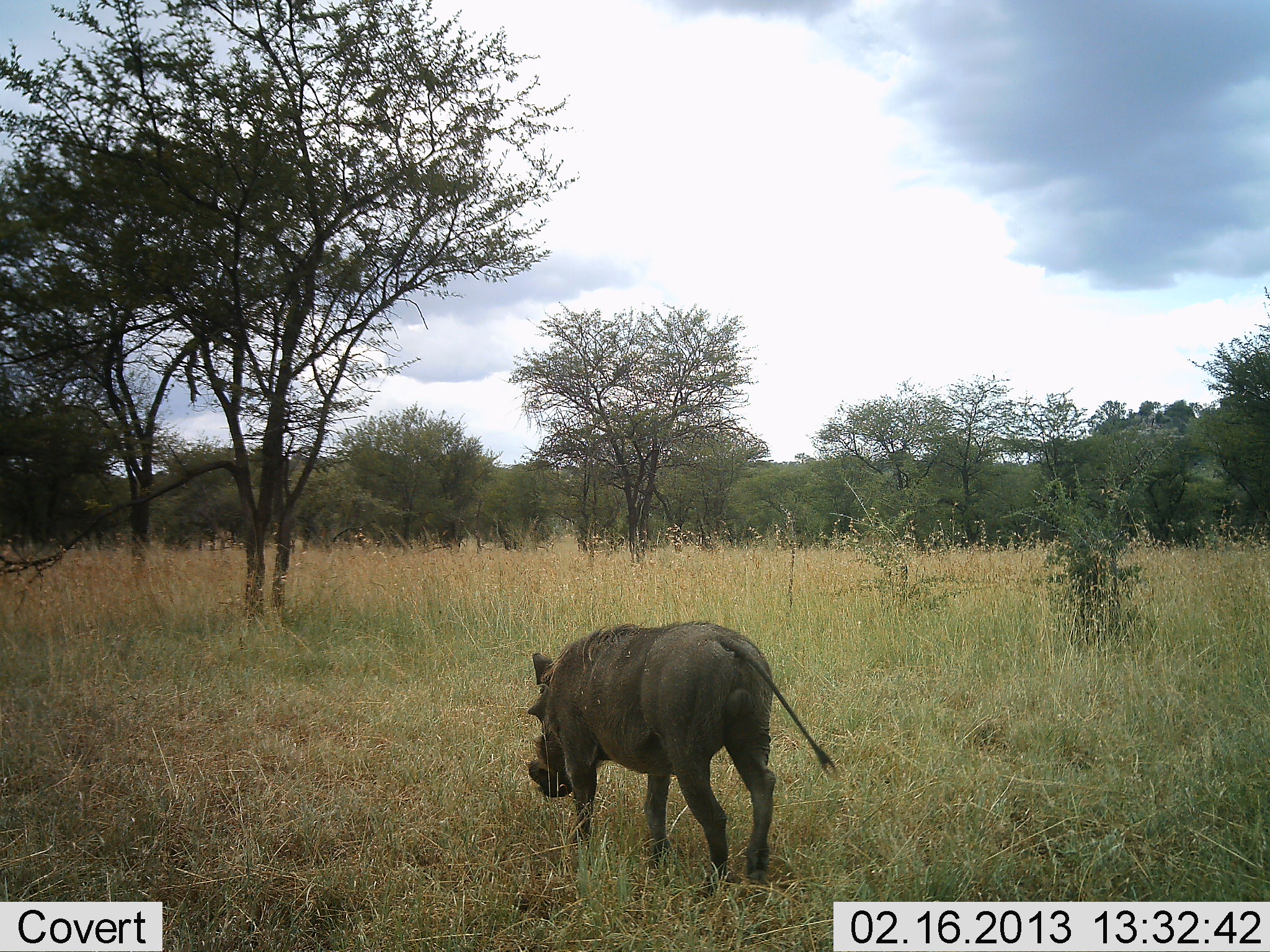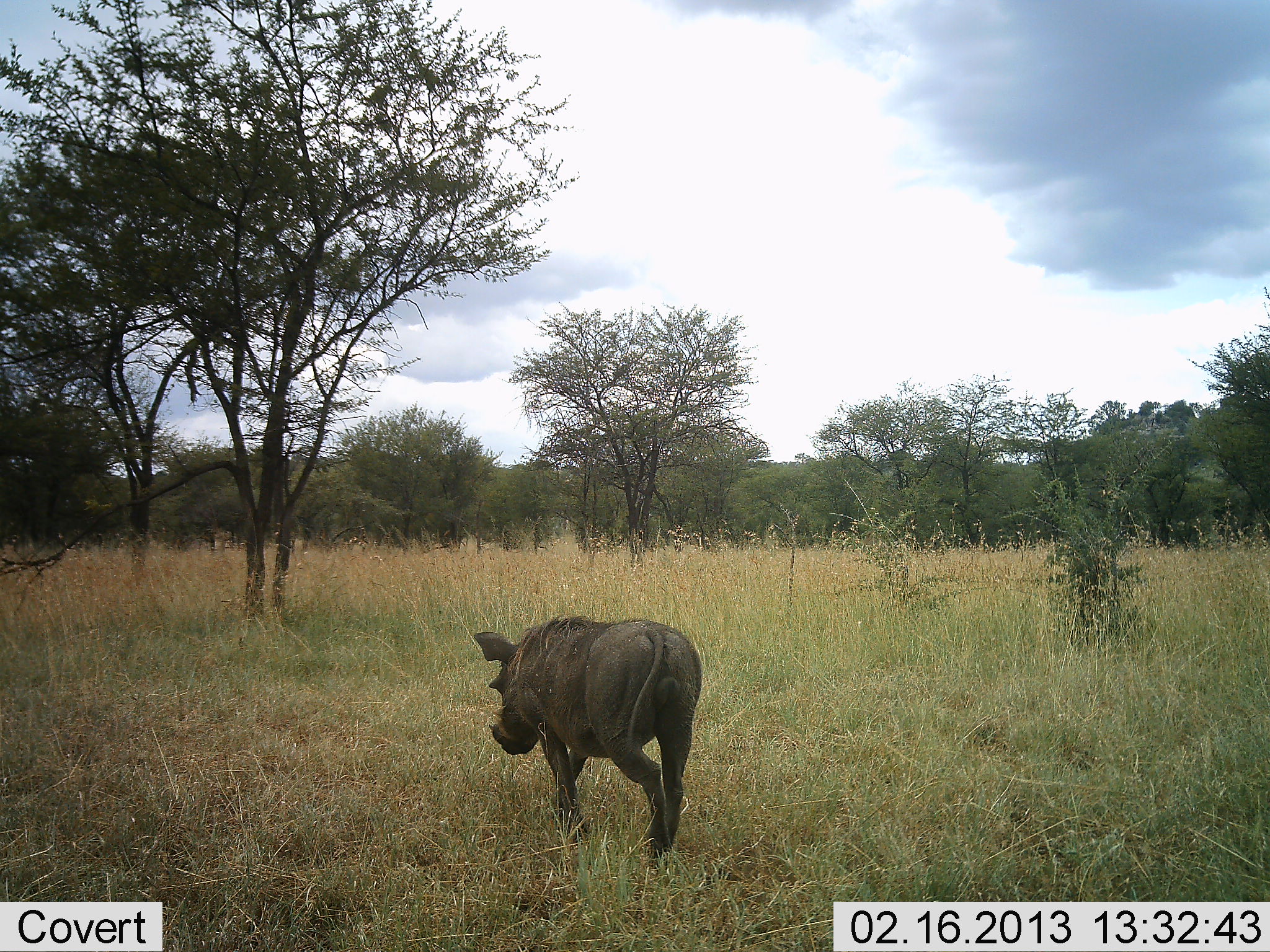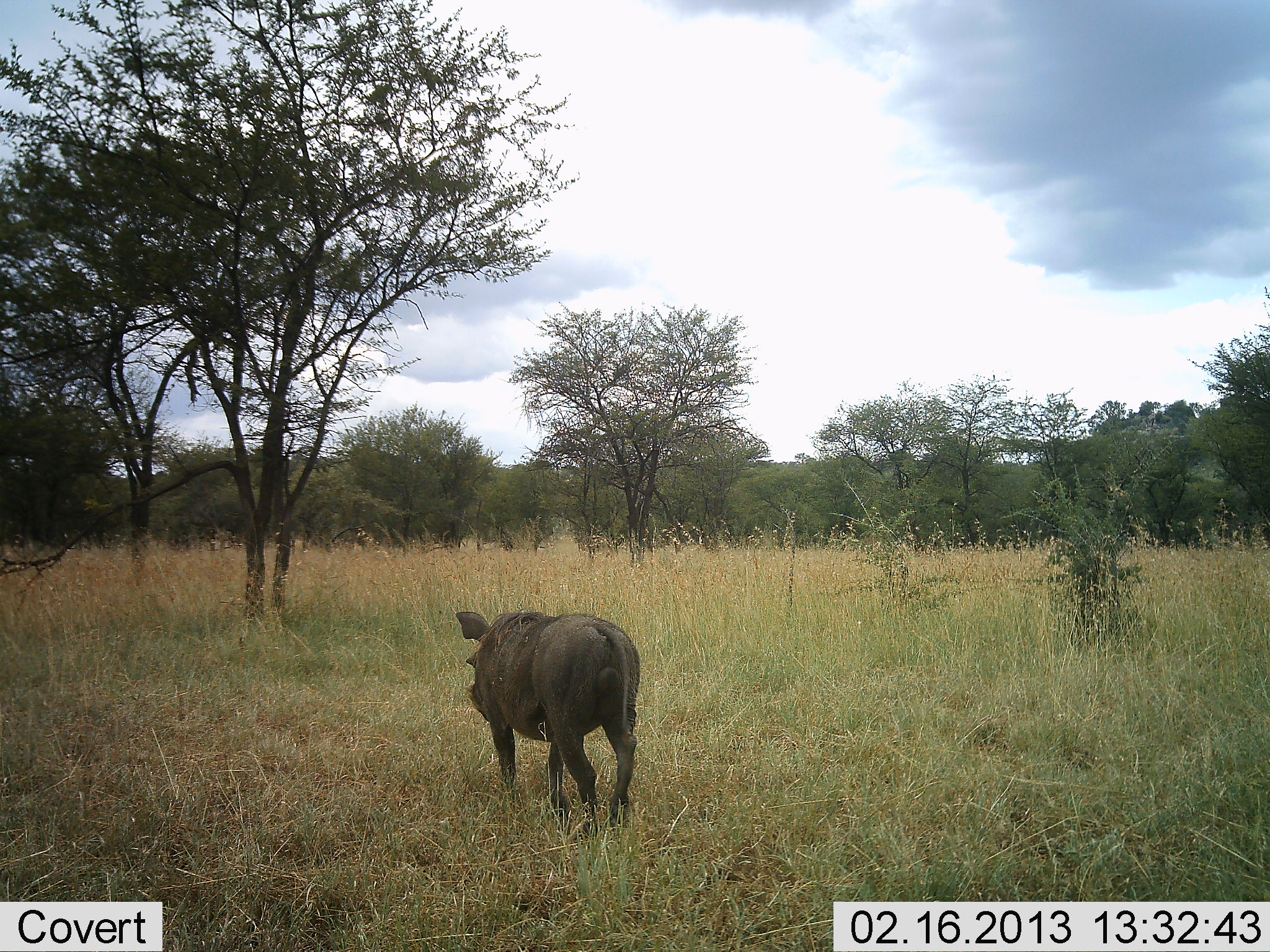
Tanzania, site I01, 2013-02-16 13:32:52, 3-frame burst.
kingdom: Animalia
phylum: Chordata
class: Mammalia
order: Artiodactyla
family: Suidae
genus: Phacochoerus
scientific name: Phacochoerus africanus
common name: warthog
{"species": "warthog (Phacochoerus africanus)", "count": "1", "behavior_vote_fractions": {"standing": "0%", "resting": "0%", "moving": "100%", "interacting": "0%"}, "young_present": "0%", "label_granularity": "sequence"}